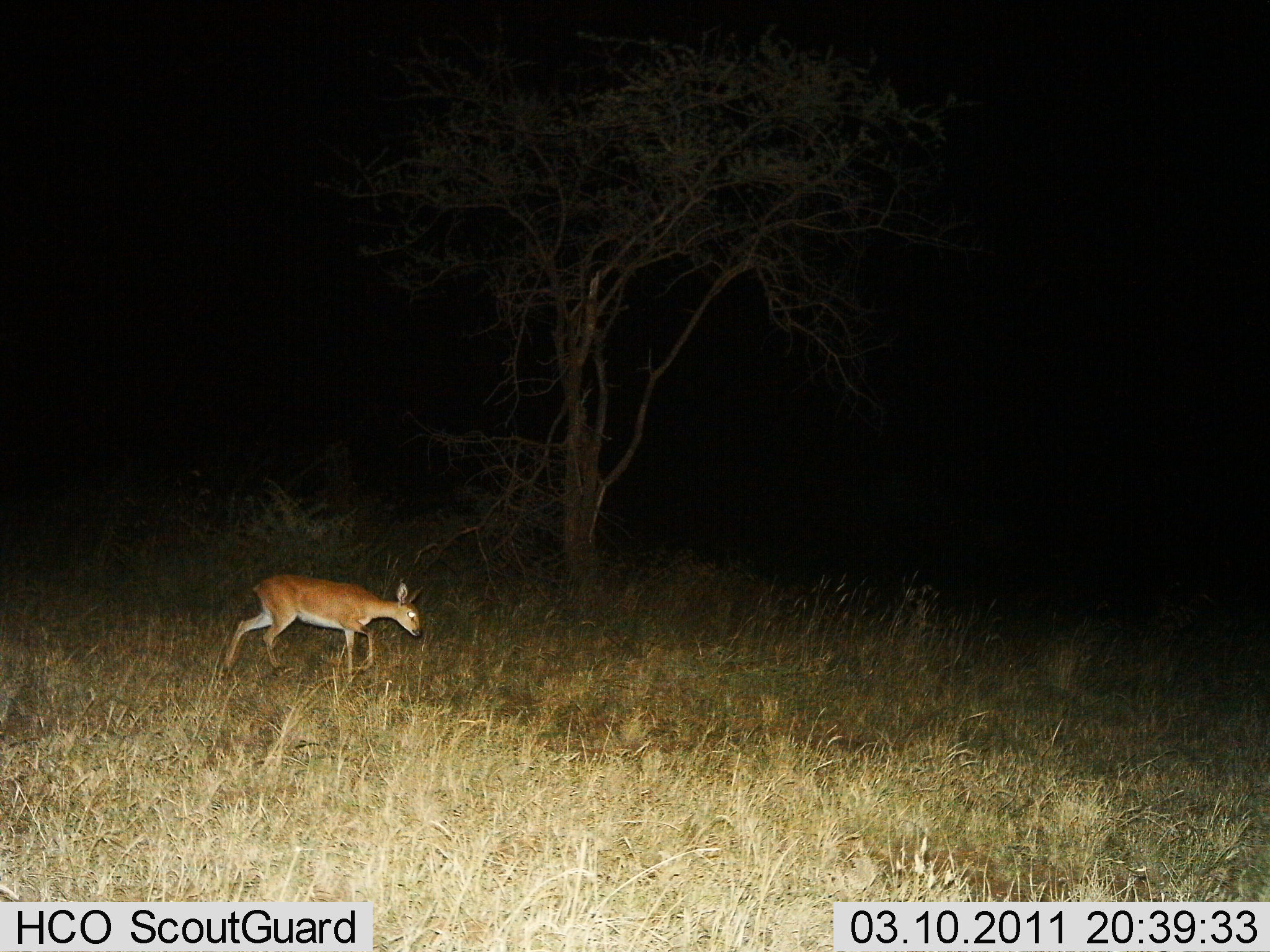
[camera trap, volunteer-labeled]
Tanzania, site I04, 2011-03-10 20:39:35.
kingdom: Animalia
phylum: Chordata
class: Mammalia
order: Artiodactyla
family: Bovidae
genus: Redunca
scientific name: Redunca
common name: reedbuck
Reedbuck (Redunca), count 1. Behavior (volunteer vote fractions): standing 18%, resting 0%, moving 73%, interacting 0%. Young present (vote fraction): 9%. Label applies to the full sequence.